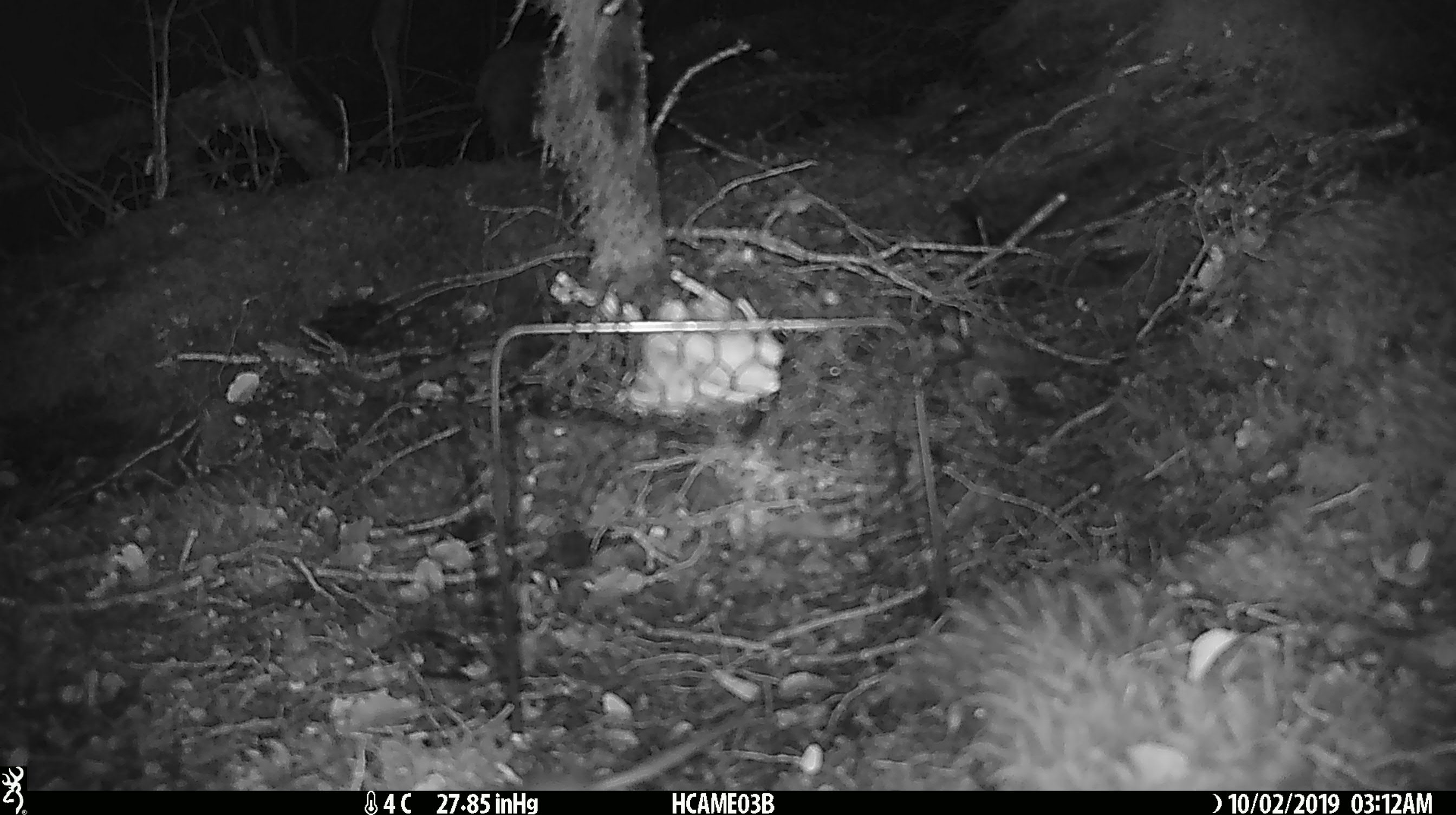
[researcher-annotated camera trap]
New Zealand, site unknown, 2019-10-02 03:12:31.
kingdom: Animalia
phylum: Chordata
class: Mammalia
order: Rodentia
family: Muridae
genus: Mus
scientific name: Mus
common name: mouse